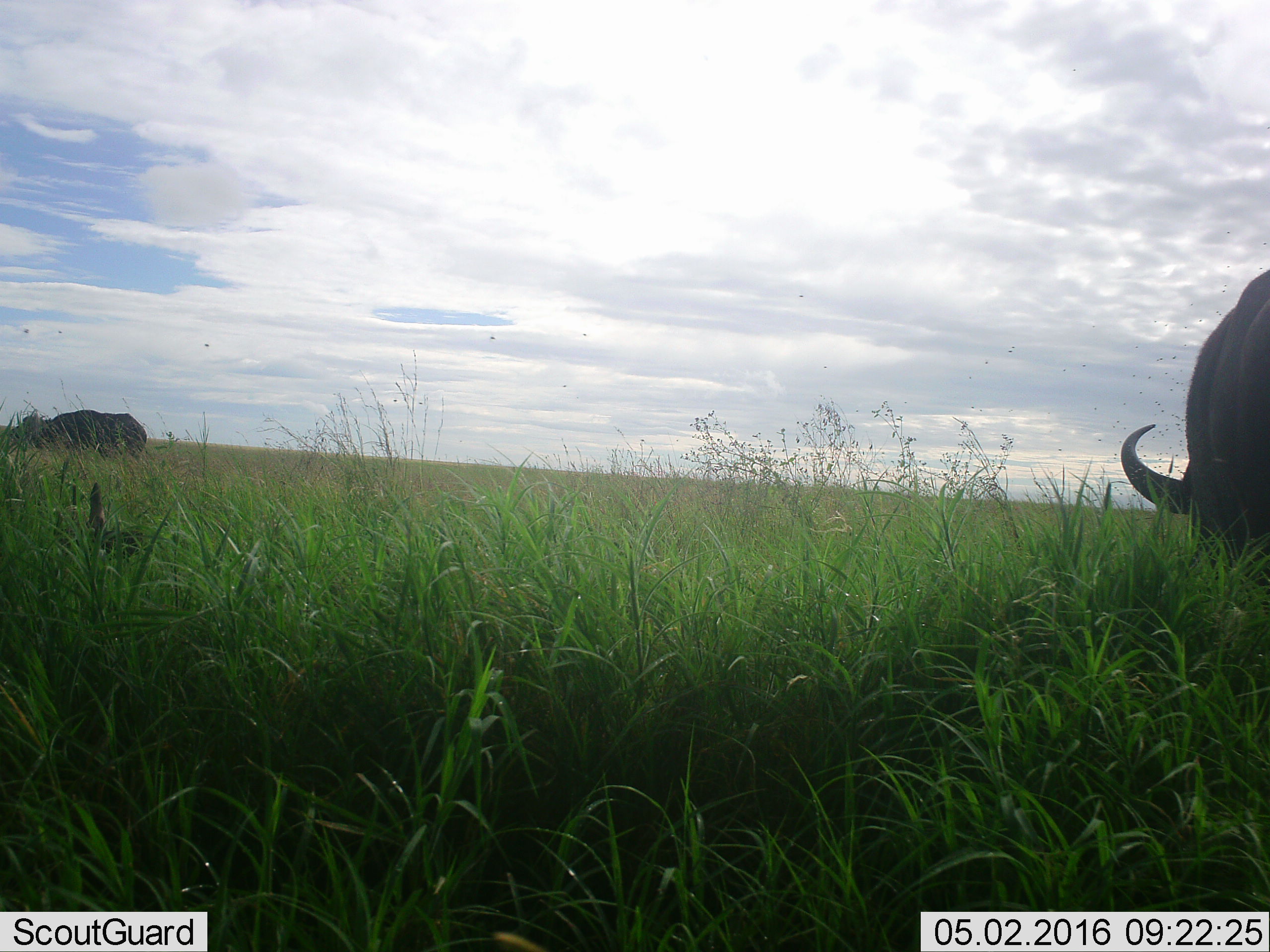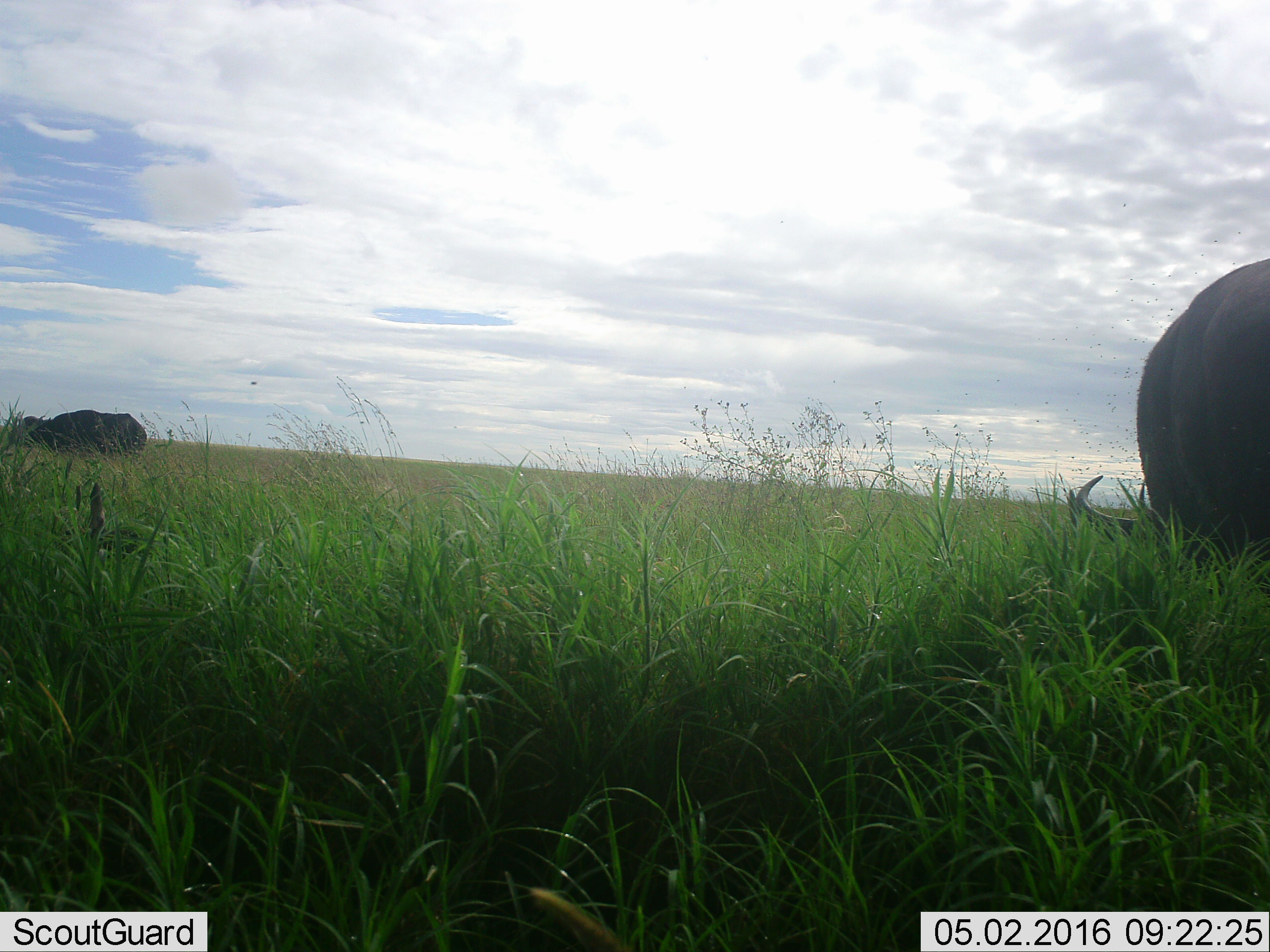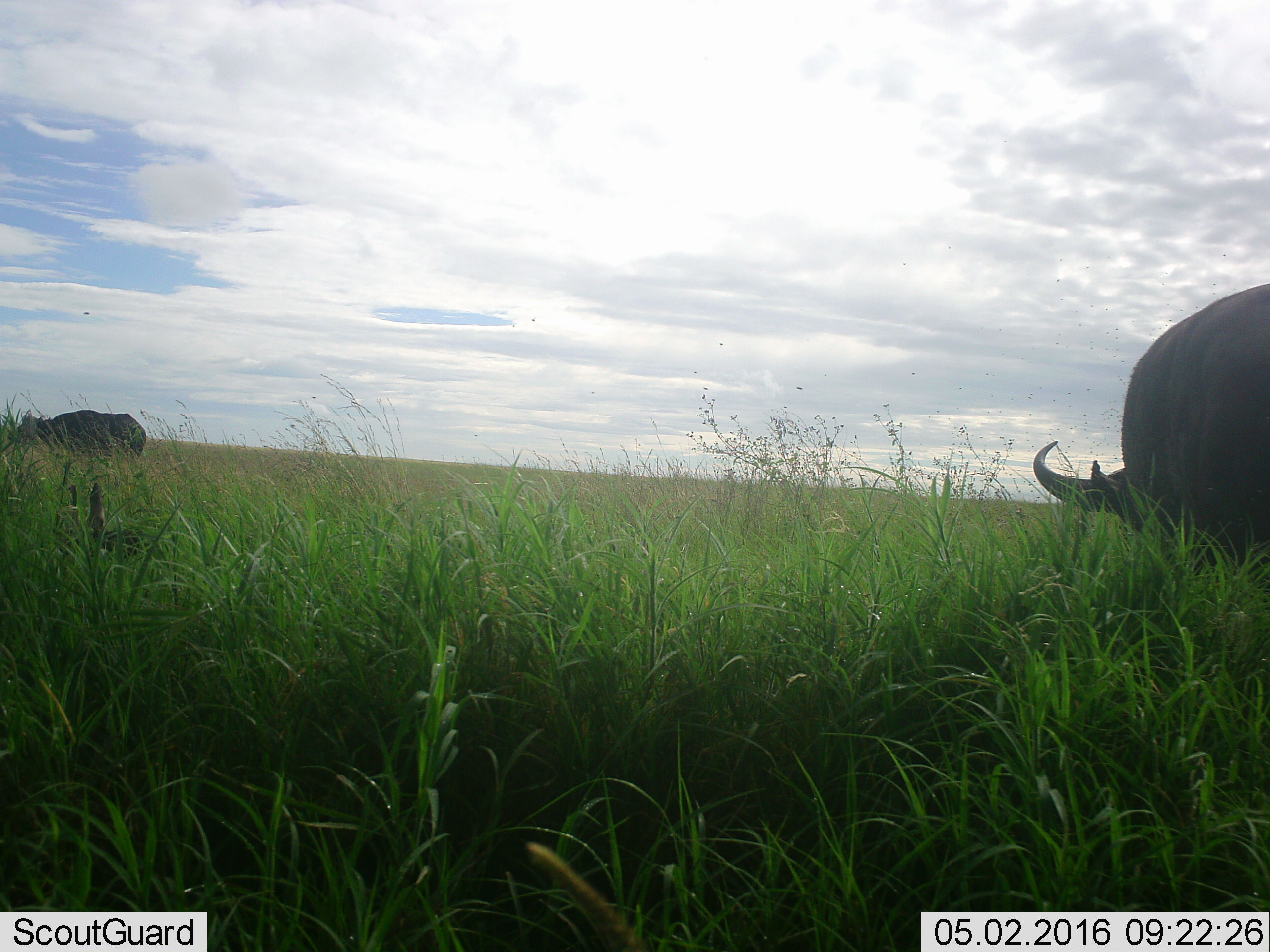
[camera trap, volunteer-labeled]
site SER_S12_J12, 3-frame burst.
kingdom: Animalia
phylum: Chordata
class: Mammalia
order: Artiodactyla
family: Bovidae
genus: Syncerus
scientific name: Syncerus caffer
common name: african buffalo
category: buffalo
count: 2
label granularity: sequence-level